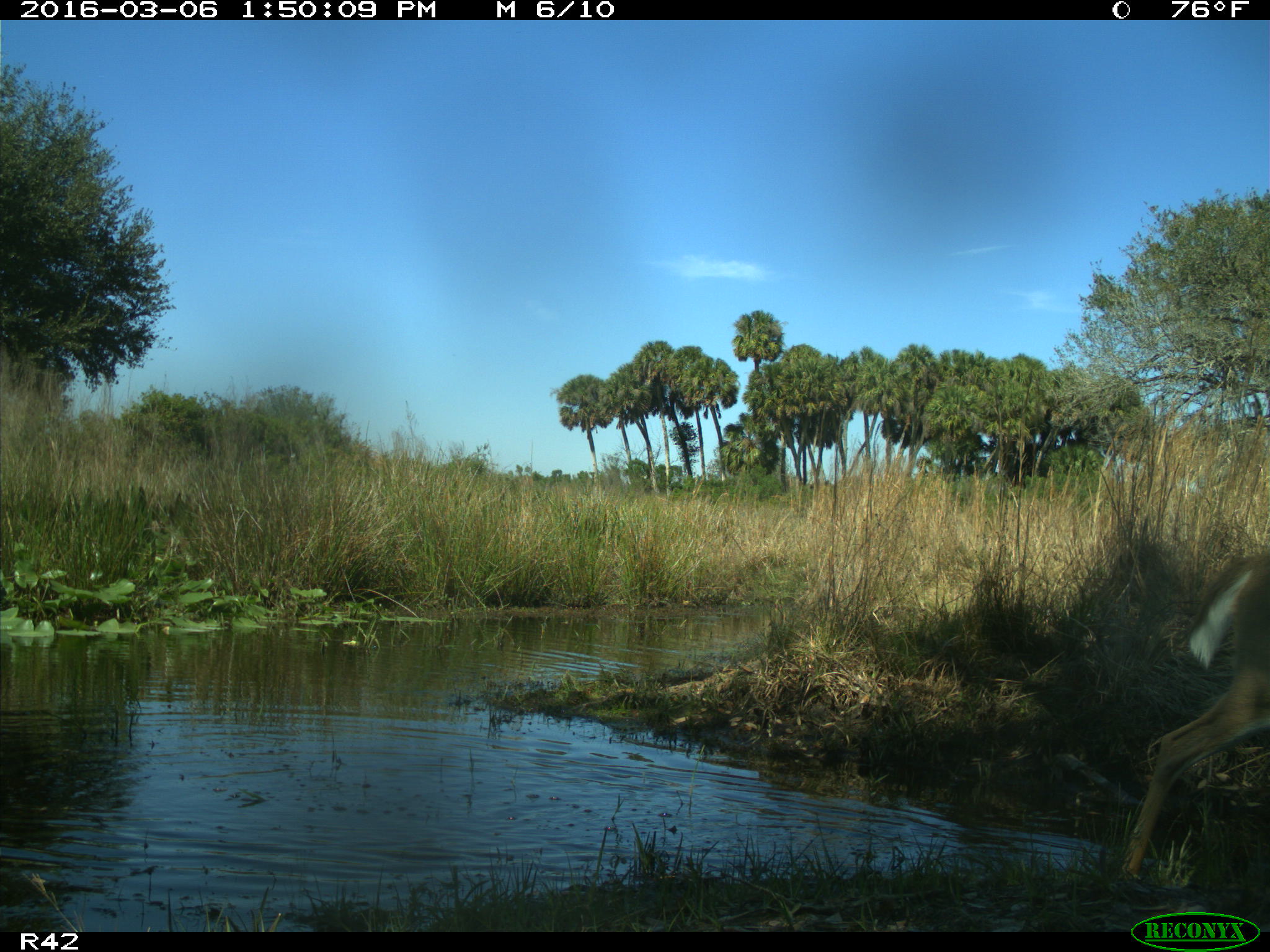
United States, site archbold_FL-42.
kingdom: Animalia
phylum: Chordata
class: Mammalia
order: Artiodactyla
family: Cervidae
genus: Odocoileus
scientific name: Odocoileus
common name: deer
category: unidentified deer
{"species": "unidentified deer (deer) (Odocoileus)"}